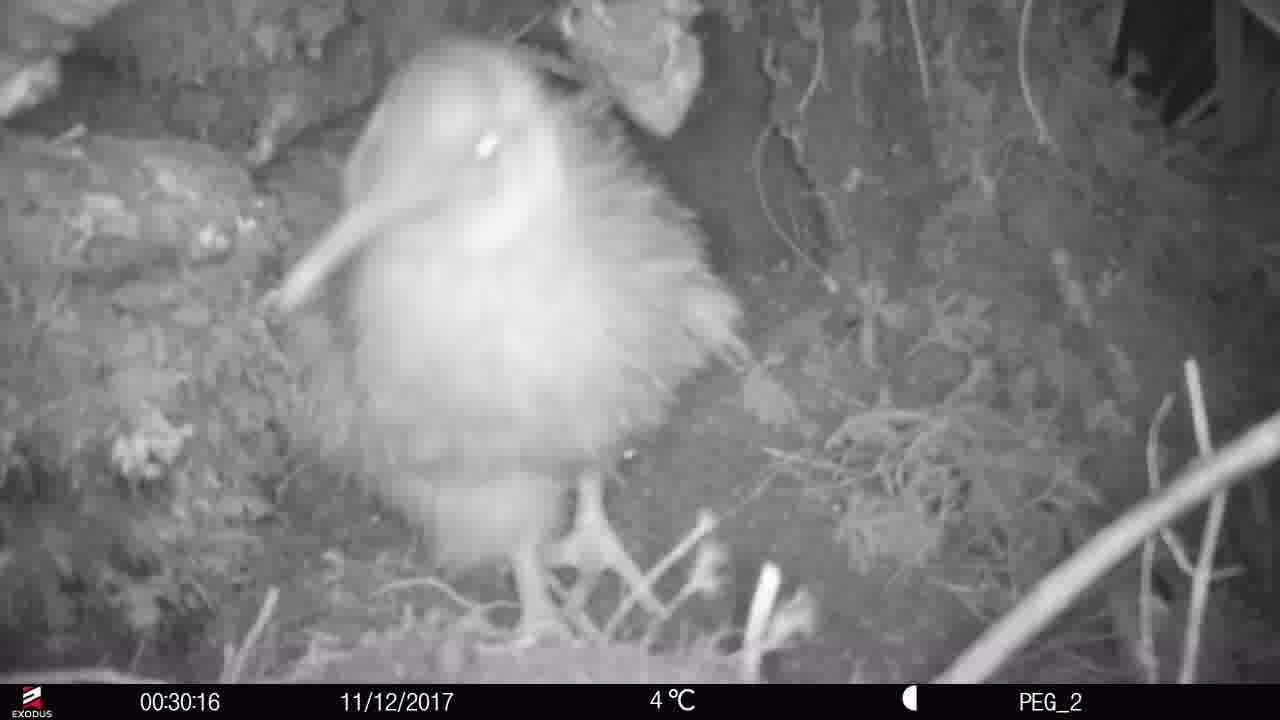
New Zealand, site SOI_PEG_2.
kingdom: Animalia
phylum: Chordata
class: Aves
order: Apterygiformes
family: Apterygidae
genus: Apteryx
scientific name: Apteryx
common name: kiwi